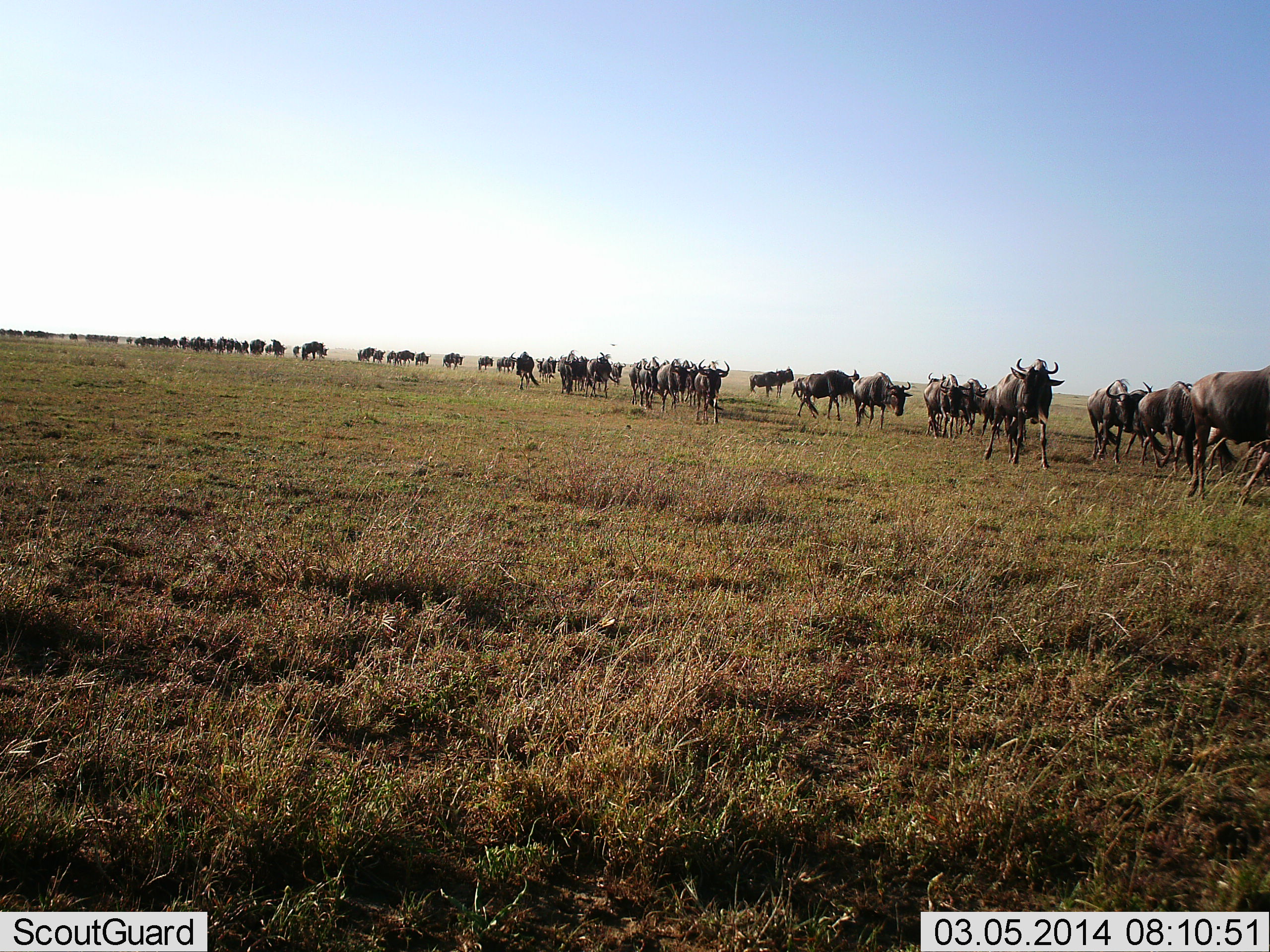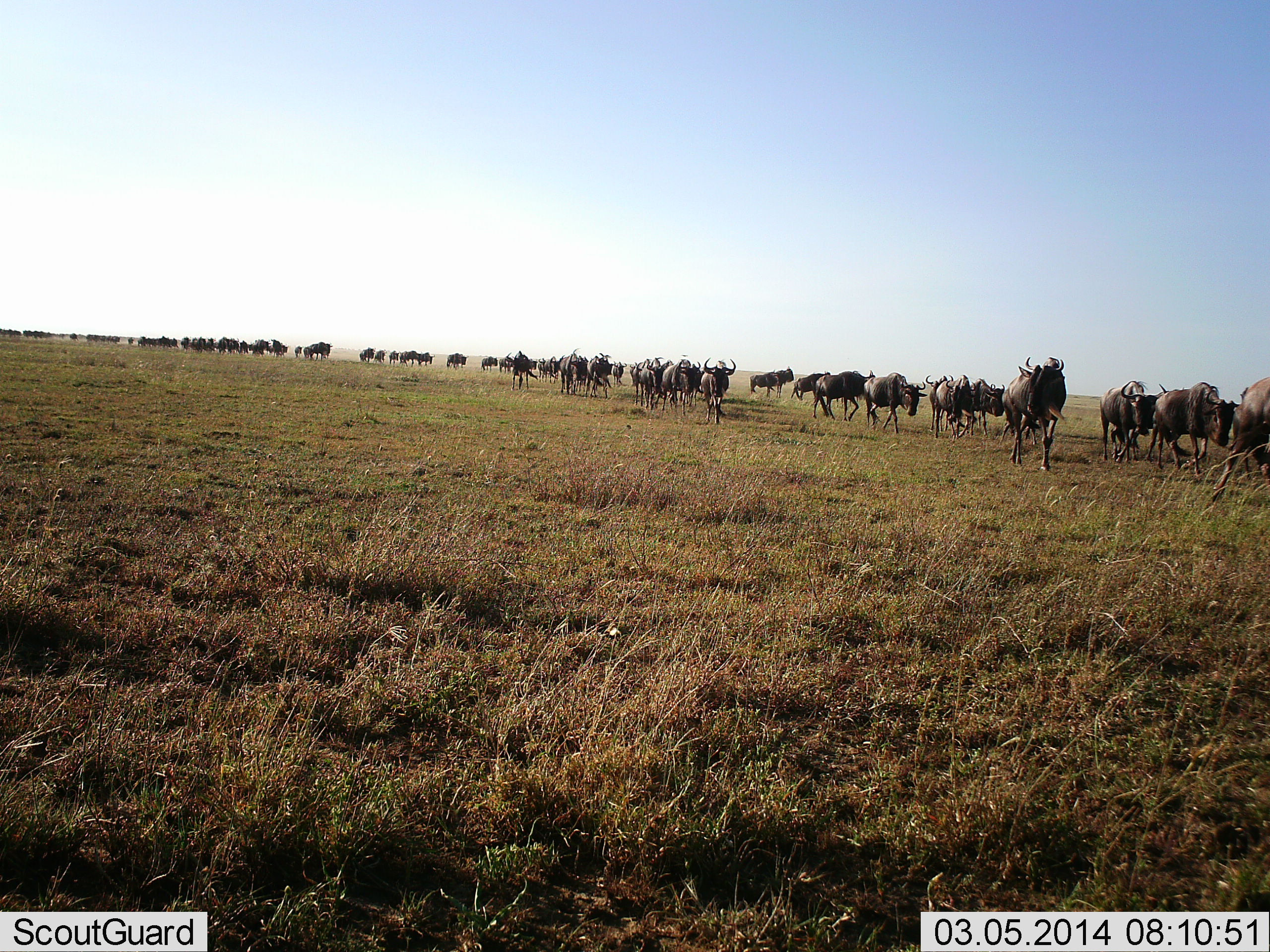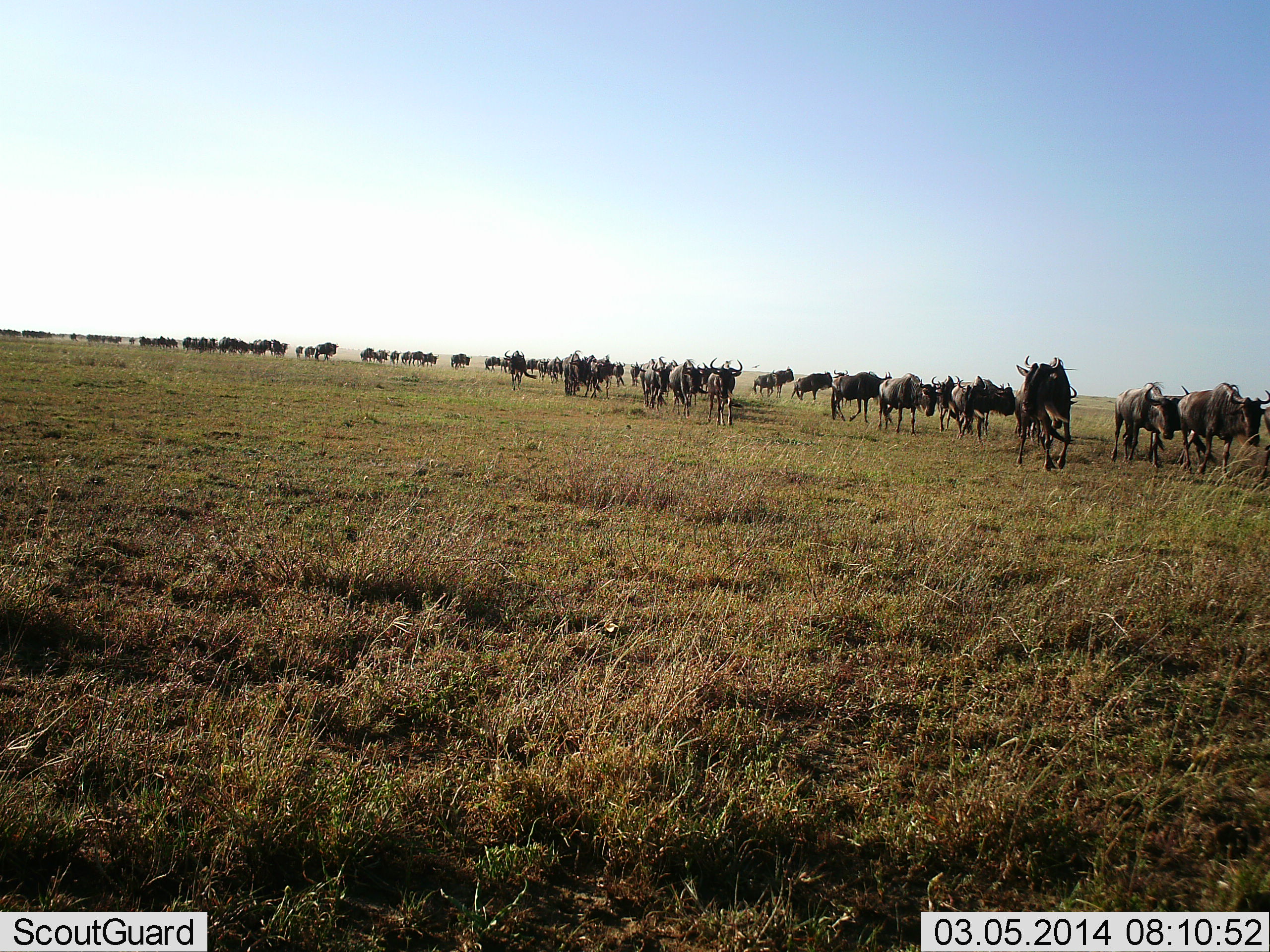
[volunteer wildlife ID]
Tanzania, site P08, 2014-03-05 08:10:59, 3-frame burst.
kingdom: Animalia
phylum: Chordata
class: Mammalia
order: Artiodactyla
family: Bovidae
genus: Connochaetes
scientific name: Connochaetes taurinus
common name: blue wildebeest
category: wildebeest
Wildebeest (blue wildebeest) (Connochaetes taurinus), count 51+. Behavior (volunteer vote fractions): standing 0%, resting 0%, moving 100%, interacting 0%. Young present (vote fraction): 0%. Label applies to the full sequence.